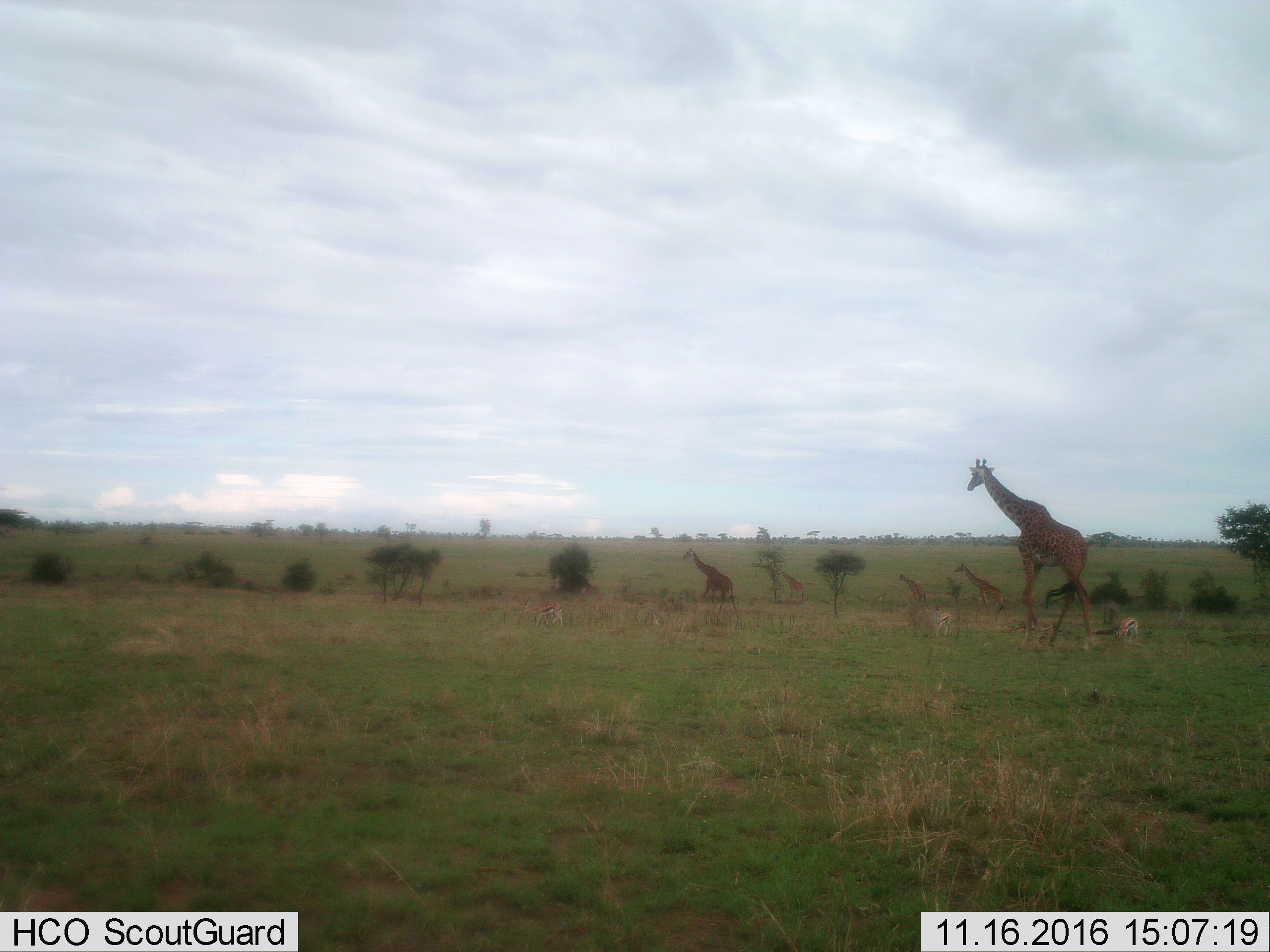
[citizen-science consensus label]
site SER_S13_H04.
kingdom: Animalia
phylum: Chordata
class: Mammalia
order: Artiodactyla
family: Bovidae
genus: Eudorcas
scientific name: Eudorcas thomsonii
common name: thomson's gazelle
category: gazellethomsons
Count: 3.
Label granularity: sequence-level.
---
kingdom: Animalia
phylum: Chordata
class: Mammalia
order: Artiodactyla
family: Giraffidae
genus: Giraffa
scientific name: Giraffa camelopardalis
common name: giraffe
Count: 5.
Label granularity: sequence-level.